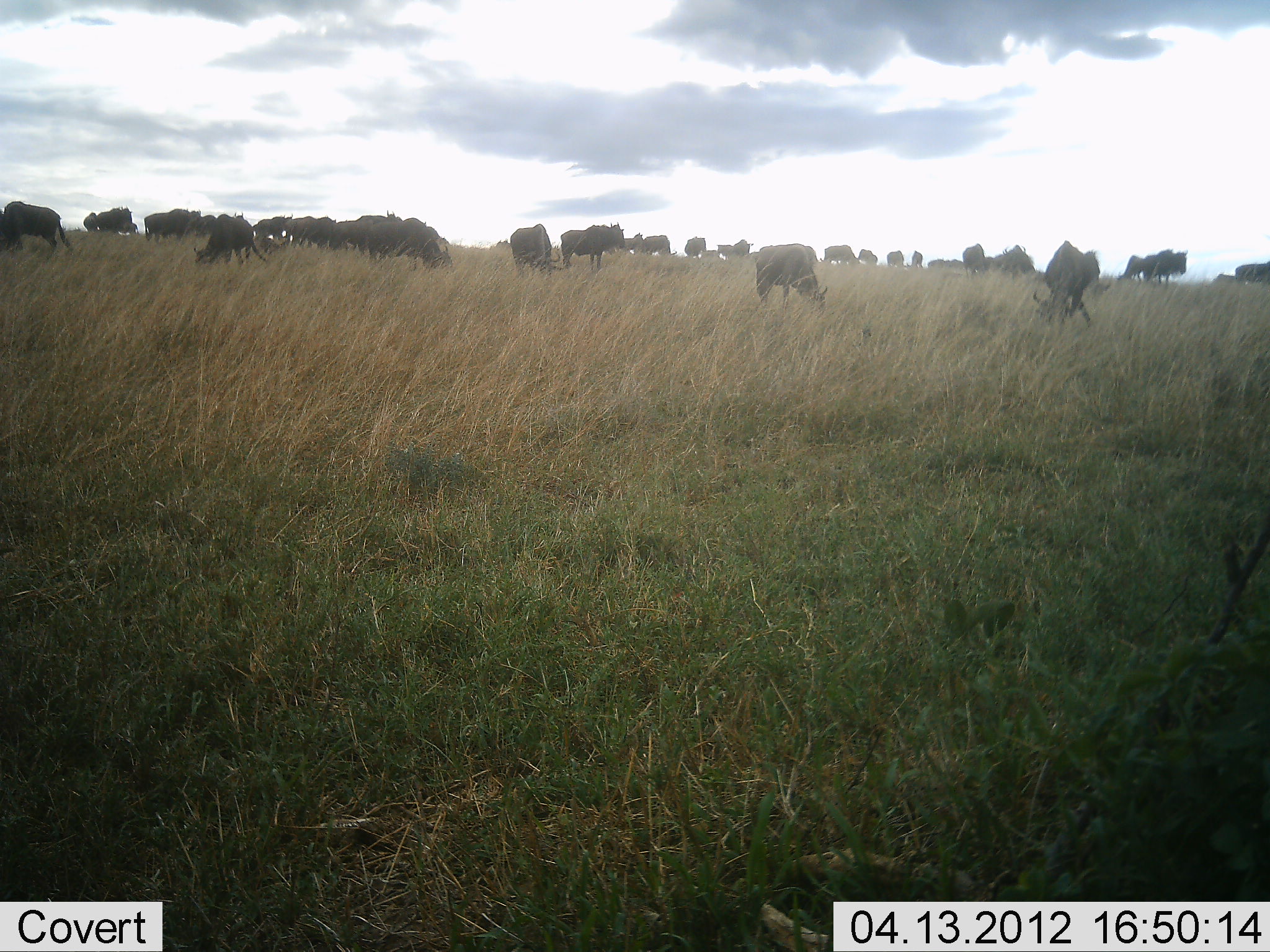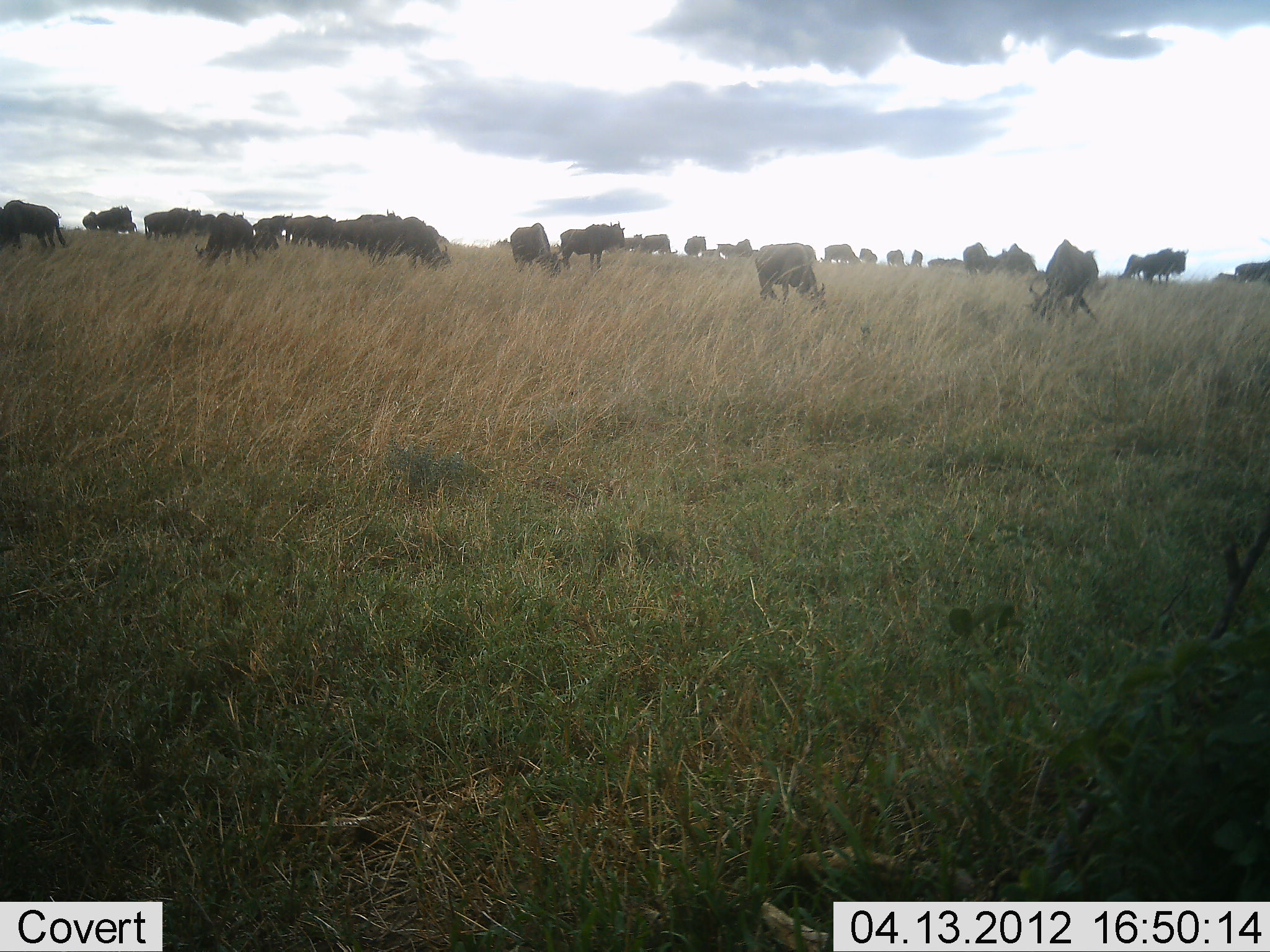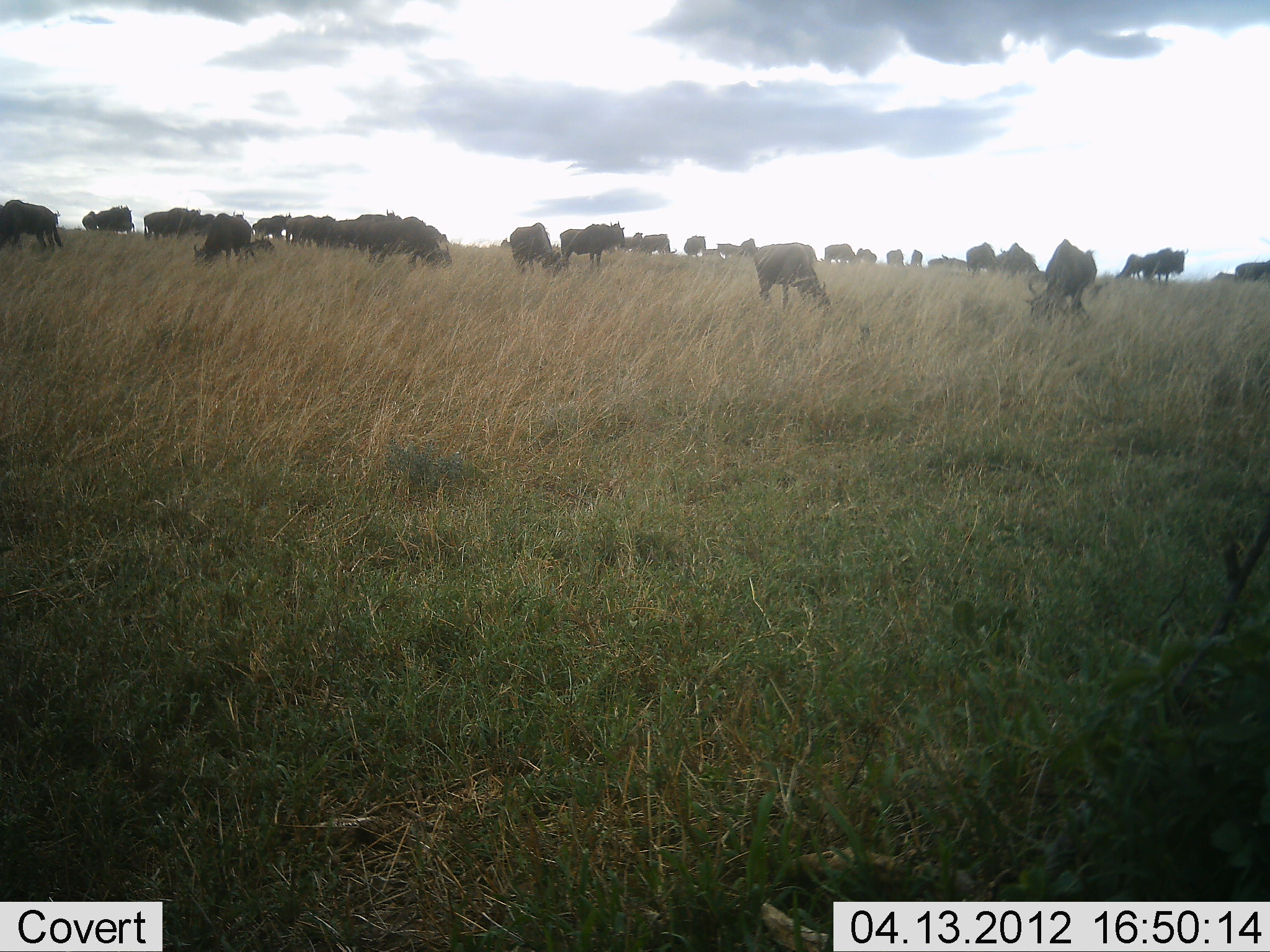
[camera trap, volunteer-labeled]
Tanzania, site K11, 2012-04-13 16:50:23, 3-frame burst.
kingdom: Animalia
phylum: Chordata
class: Mammalia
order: Artiodactyla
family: Bovidae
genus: Connochaetes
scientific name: Connochaetes taurinus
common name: blue wildebeest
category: wildebeest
Wildebeest (blue wildebeest) (Connochaetes taurinus), count 11-50. Behavior (volunteer vote fractions): standing 42%, resting 0%, moving 11%, interacting 5%. Young present (vote fraction): 5%. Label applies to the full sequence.